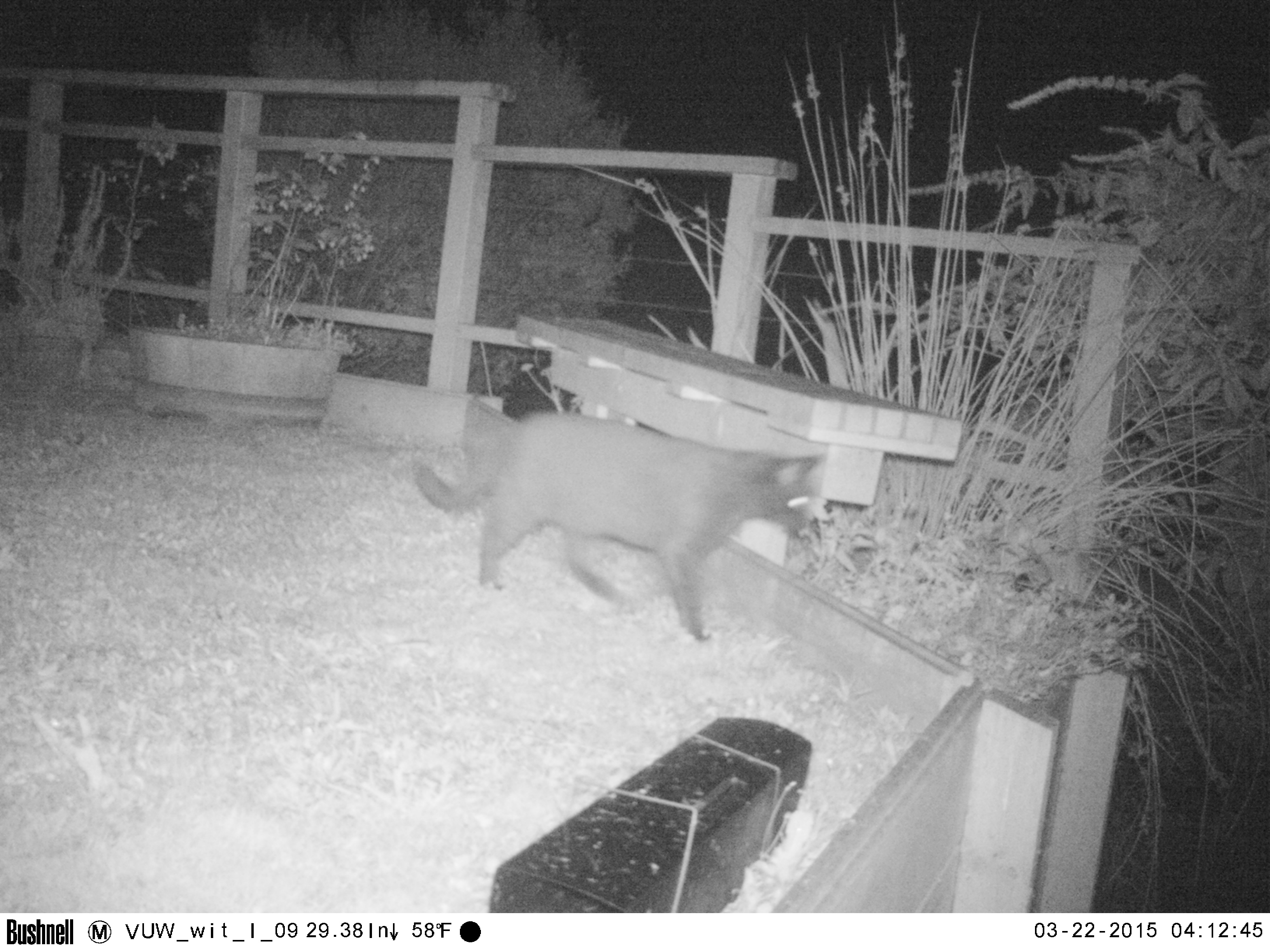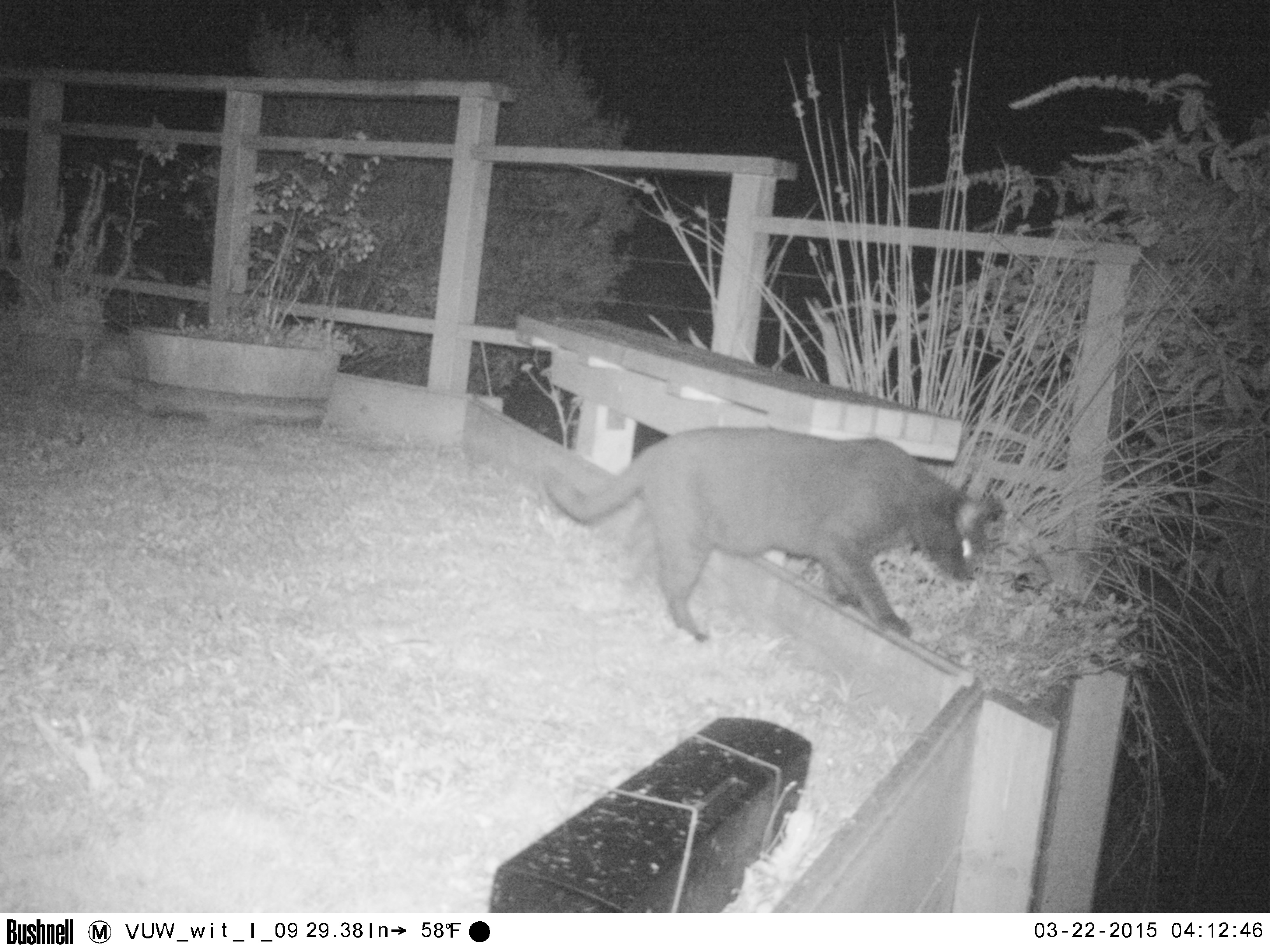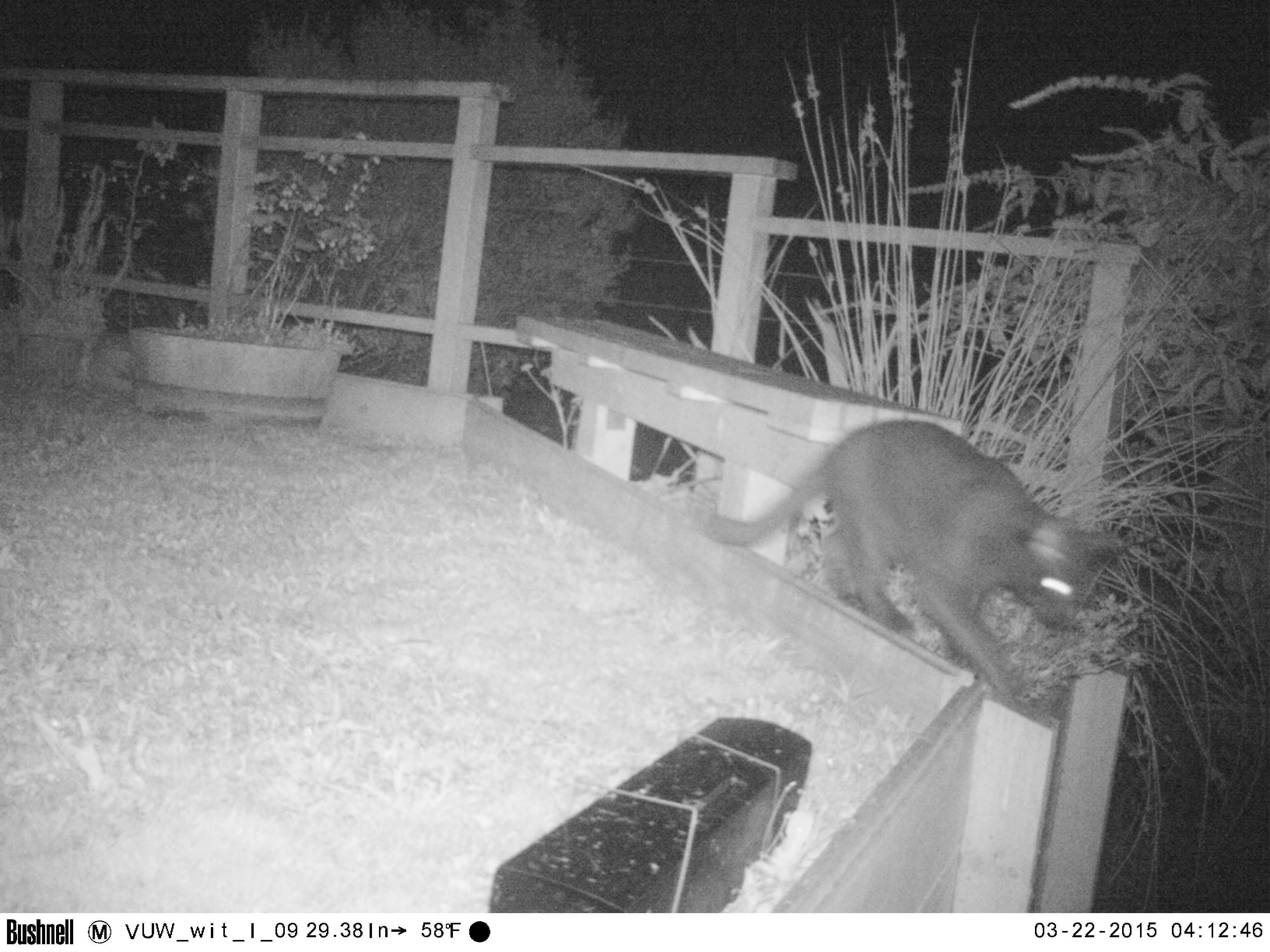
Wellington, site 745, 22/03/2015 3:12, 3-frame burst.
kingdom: Animalia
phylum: Chordata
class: Mammalia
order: Carnivora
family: Felidae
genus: Felis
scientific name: Felis catus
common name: cat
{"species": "cat (Felis catus)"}